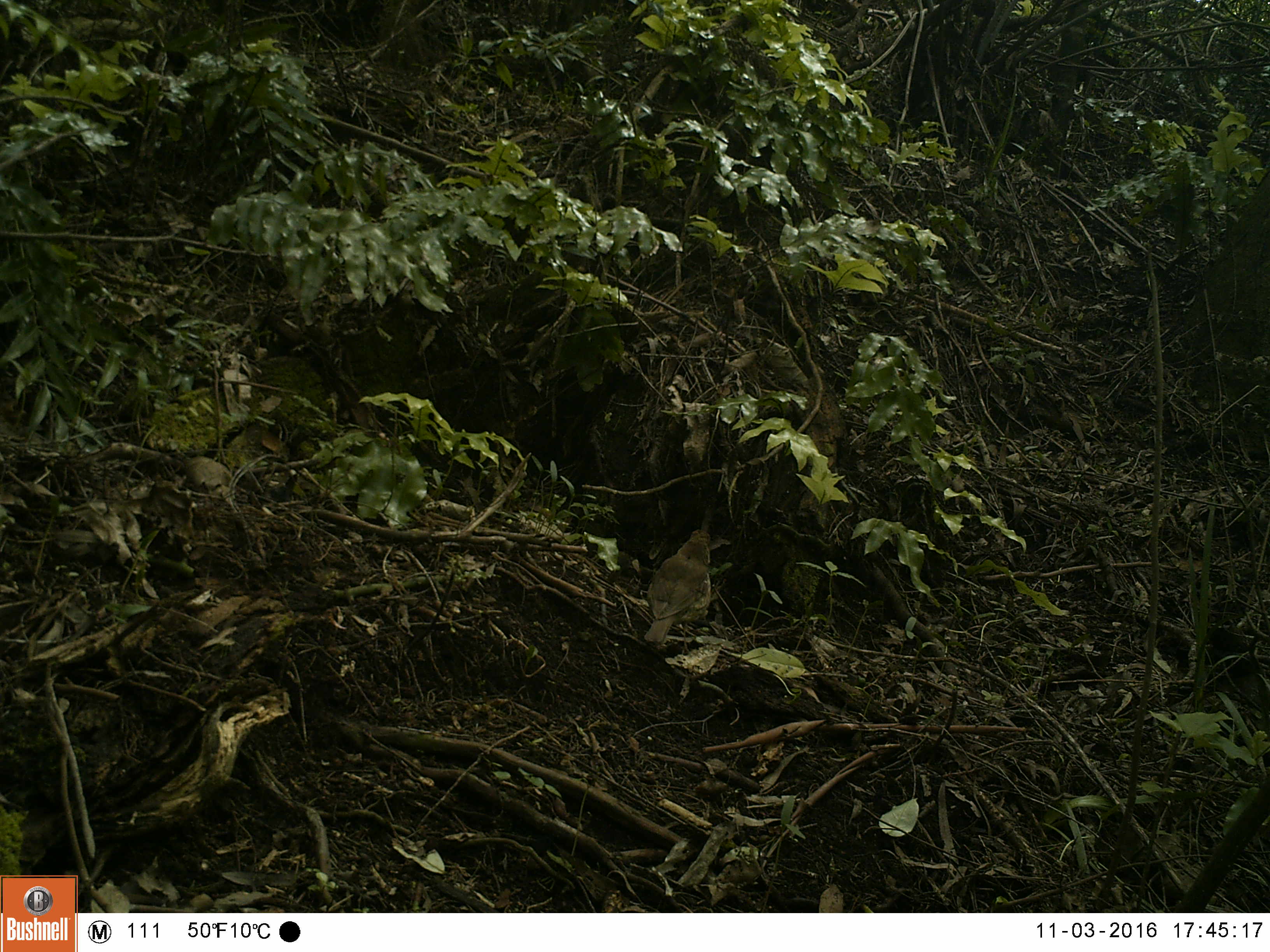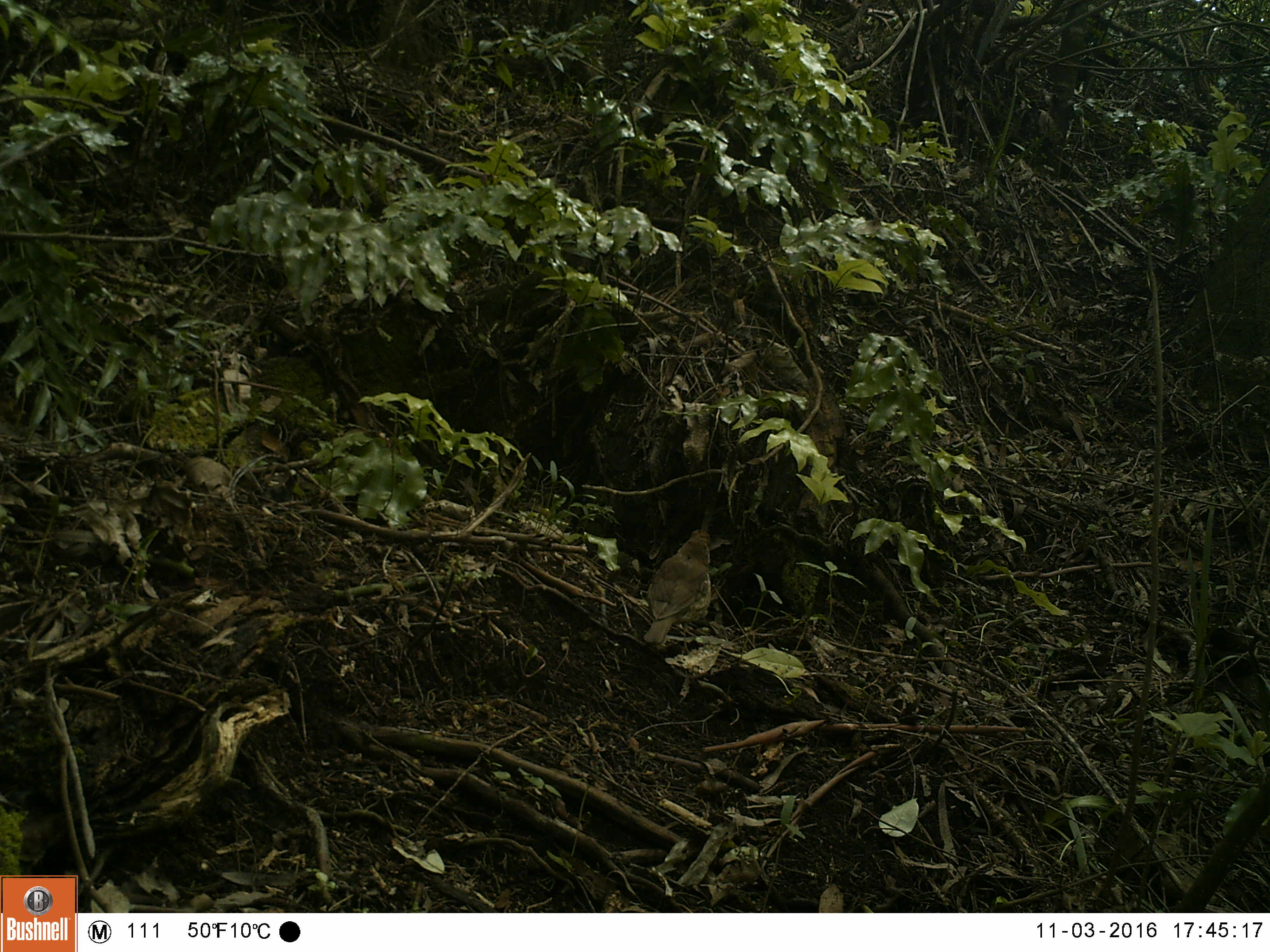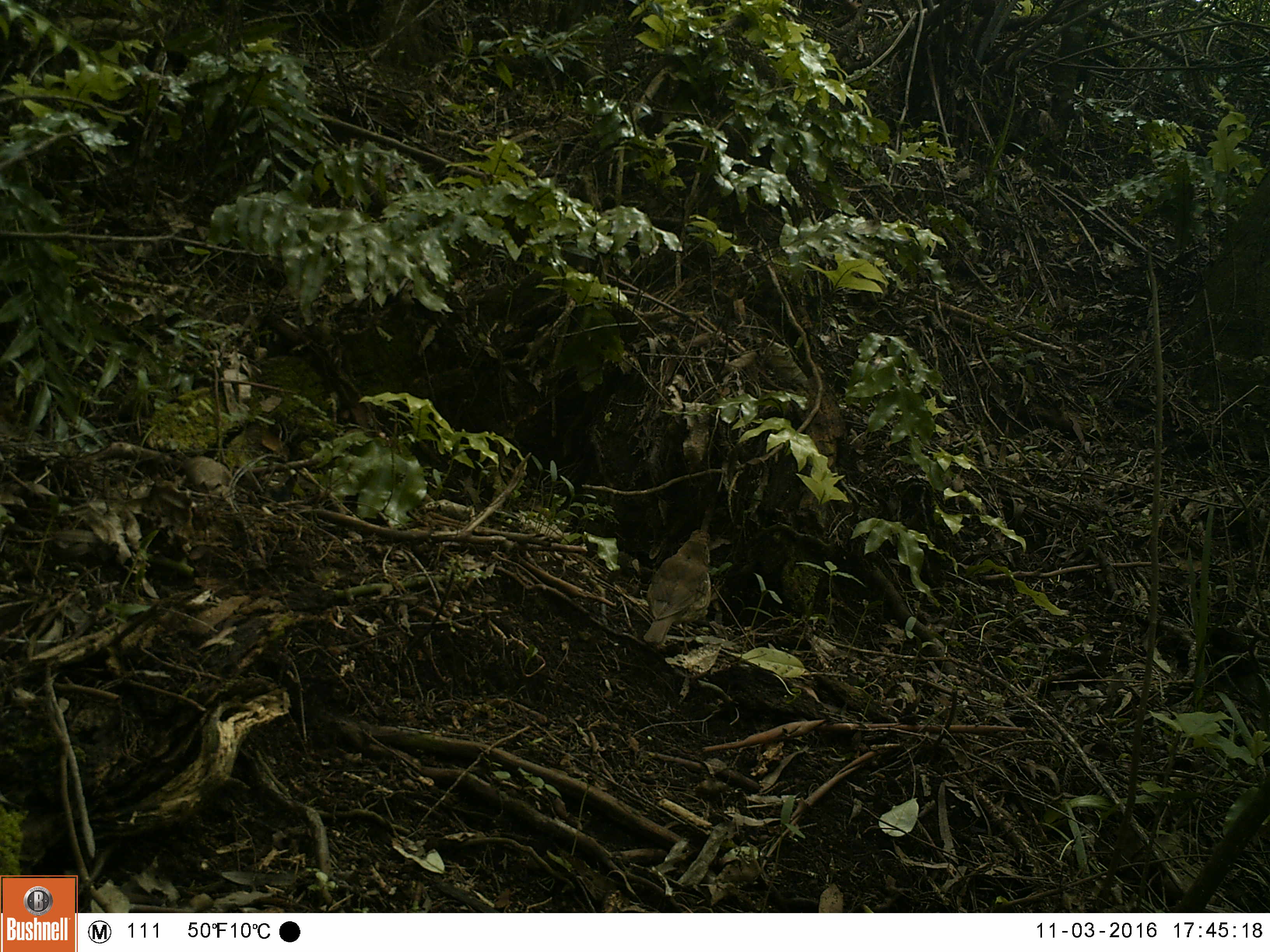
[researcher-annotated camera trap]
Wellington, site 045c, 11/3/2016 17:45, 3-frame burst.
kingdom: Animalia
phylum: Chordata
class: Aves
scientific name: Aves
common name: bird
Bird (Aves).